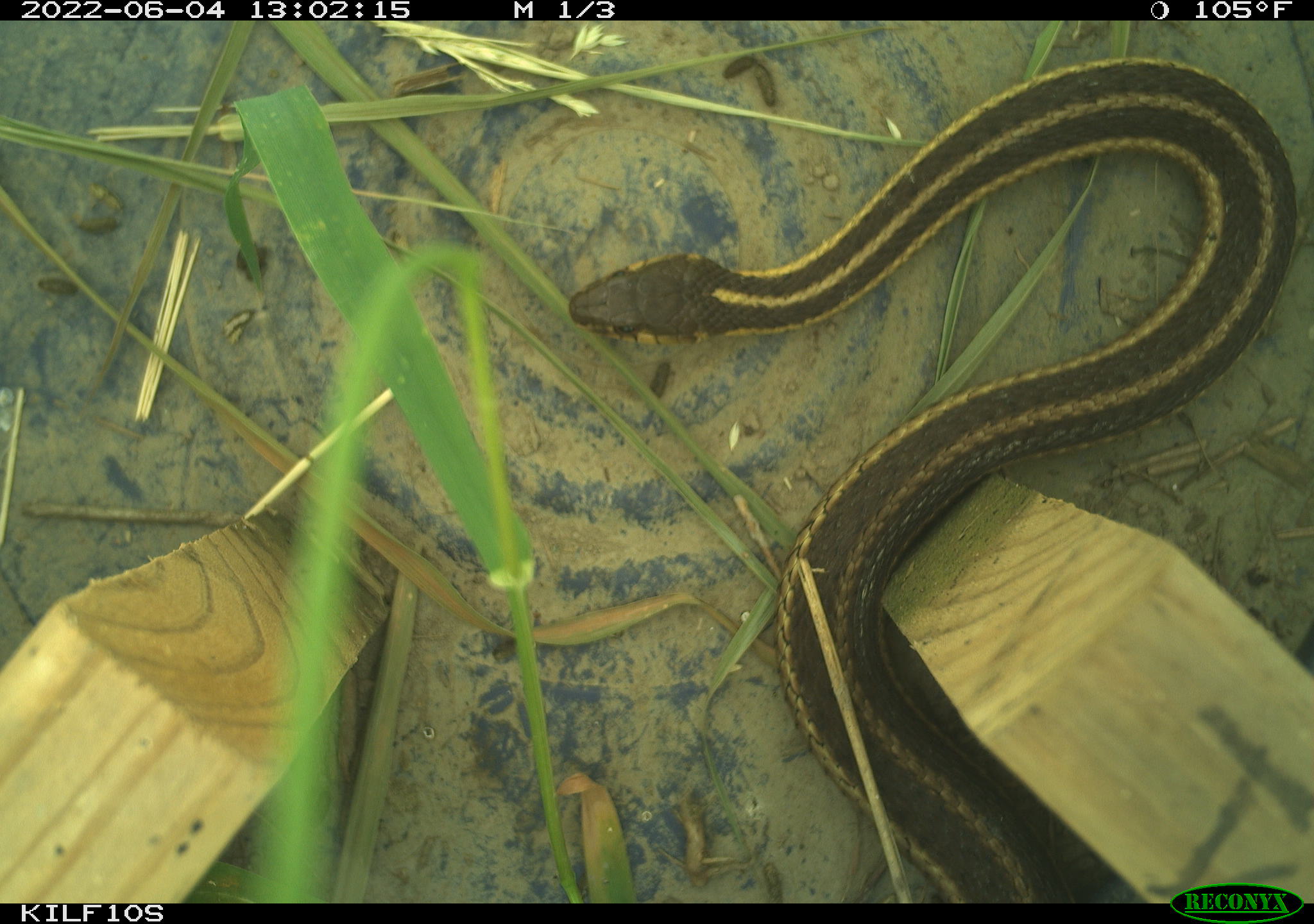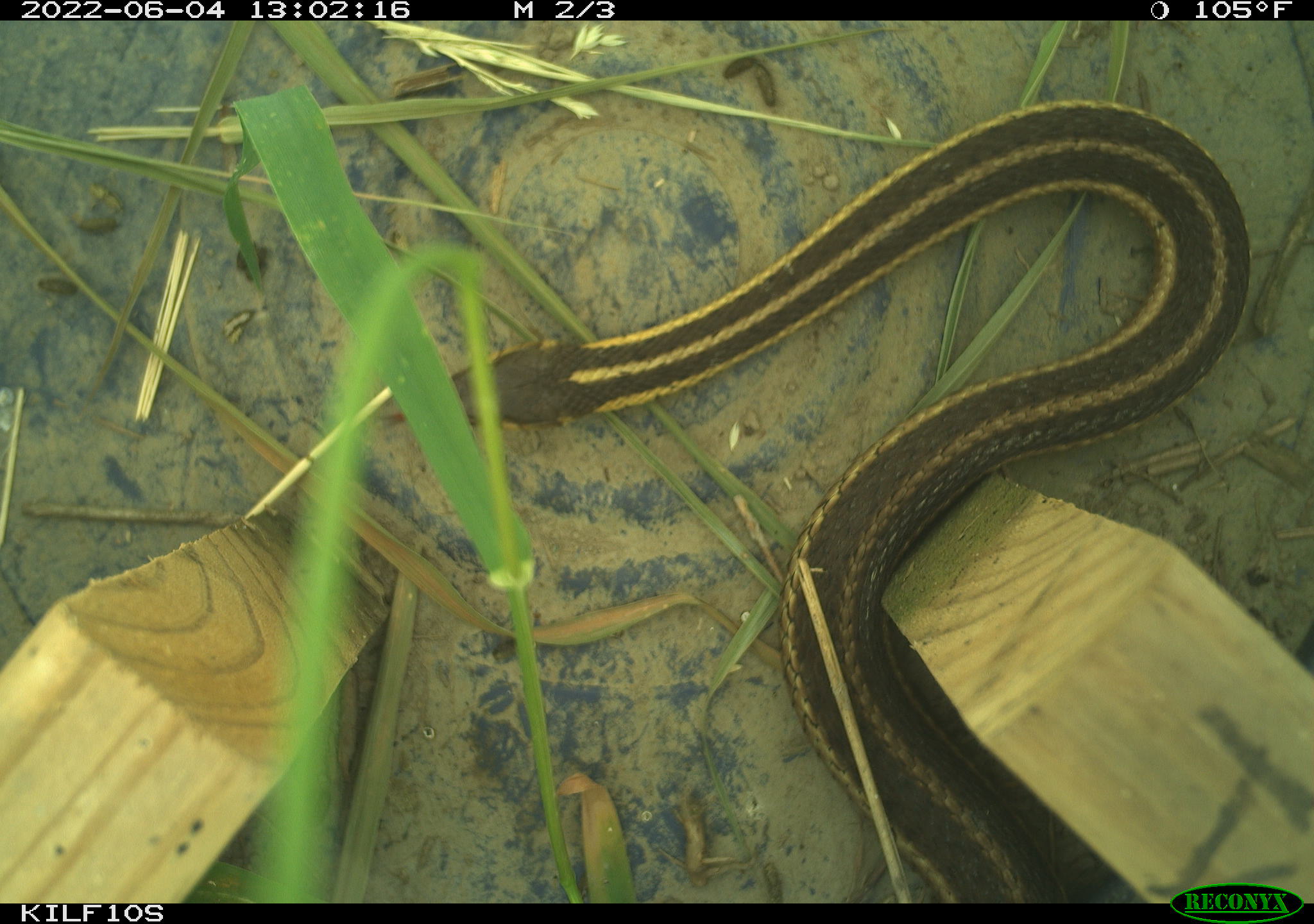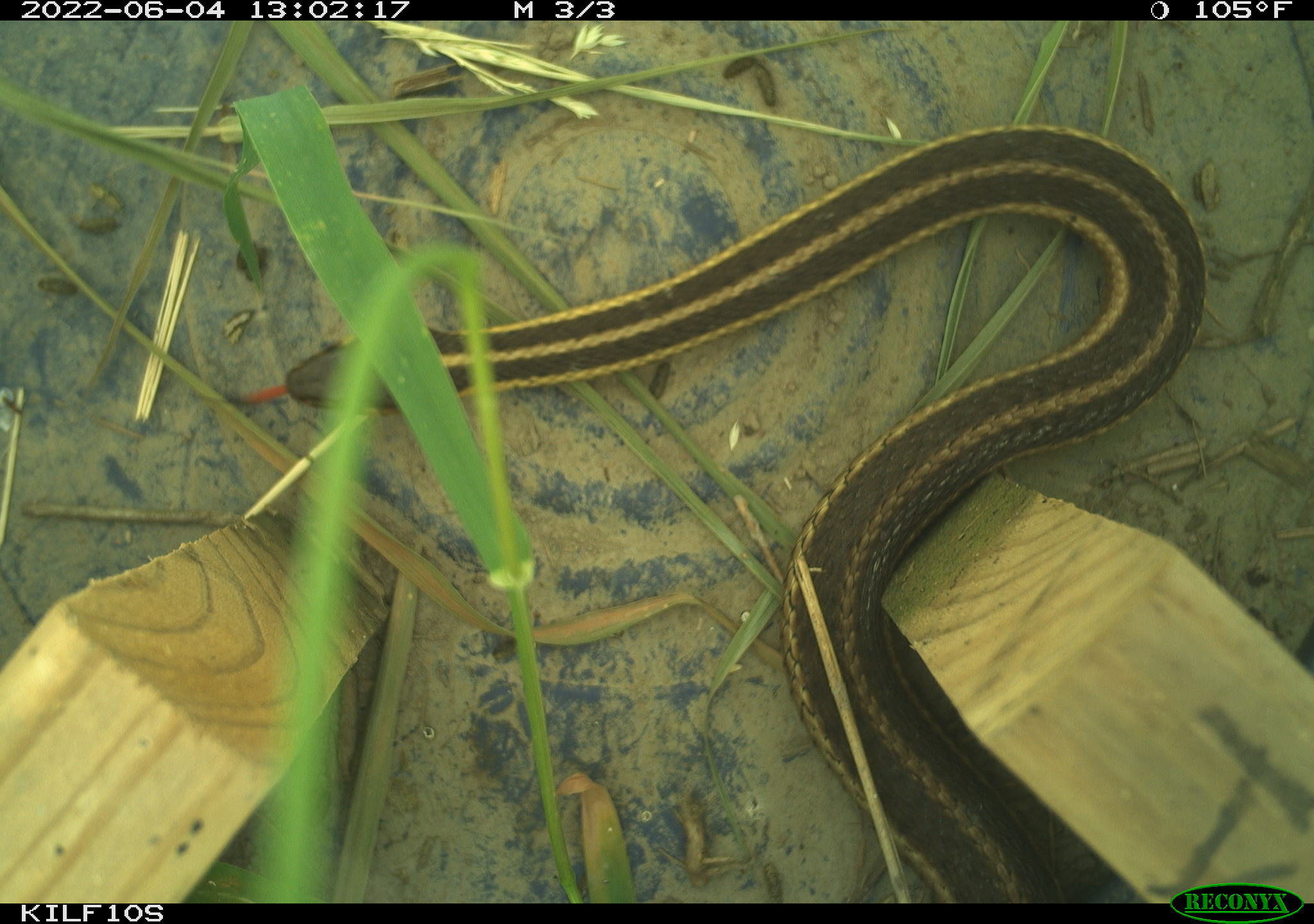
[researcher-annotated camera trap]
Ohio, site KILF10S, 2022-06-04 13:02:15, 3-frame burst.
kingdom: Animalia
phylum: Chordata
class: Reptilia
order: Squamata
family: Colubridae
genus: Thamnophis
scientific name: Thamnophis sirtalis sirtalis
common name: eastern gartersnake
Eastern gartersnake (Thamnophis sirtalis sirtalis).